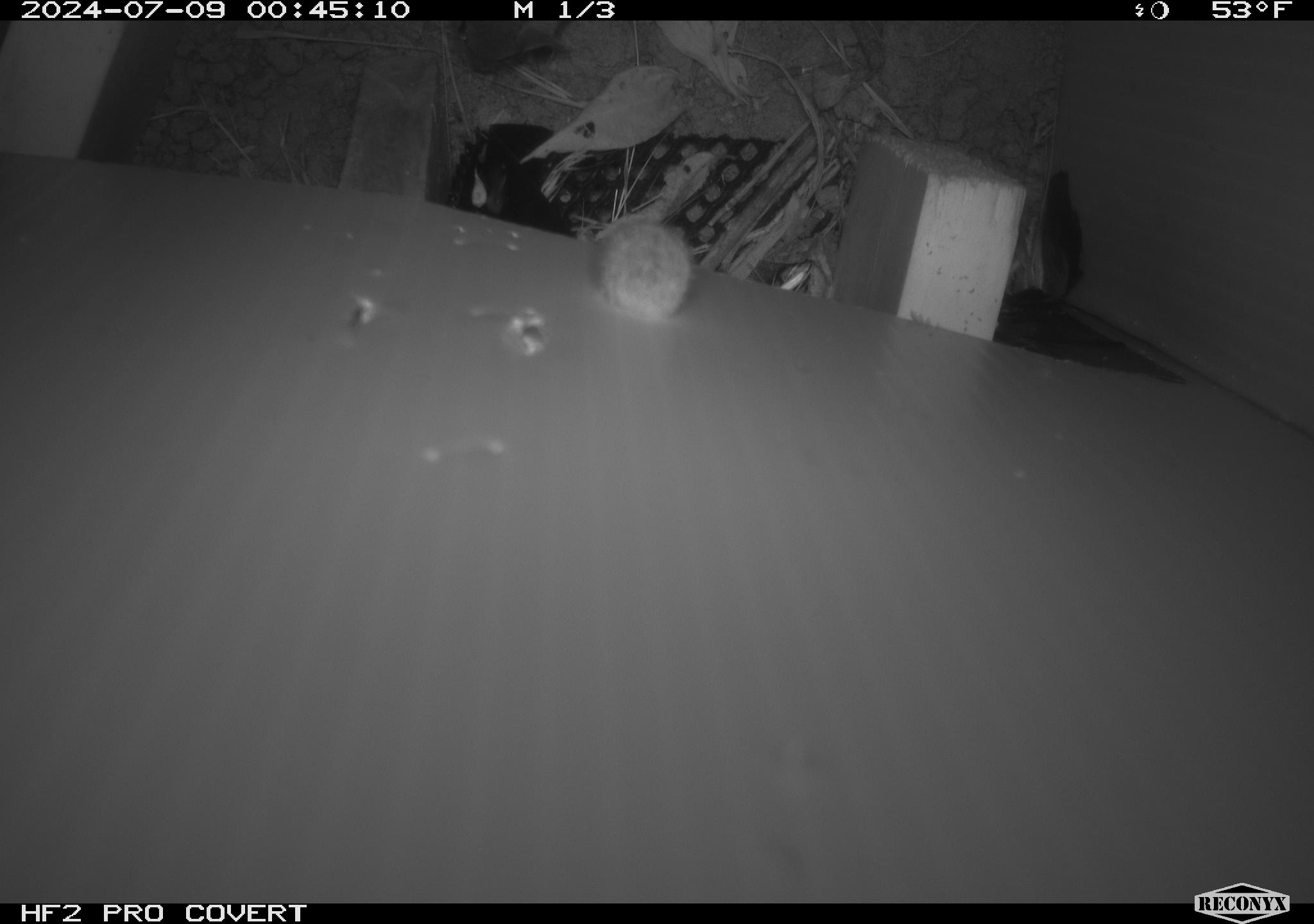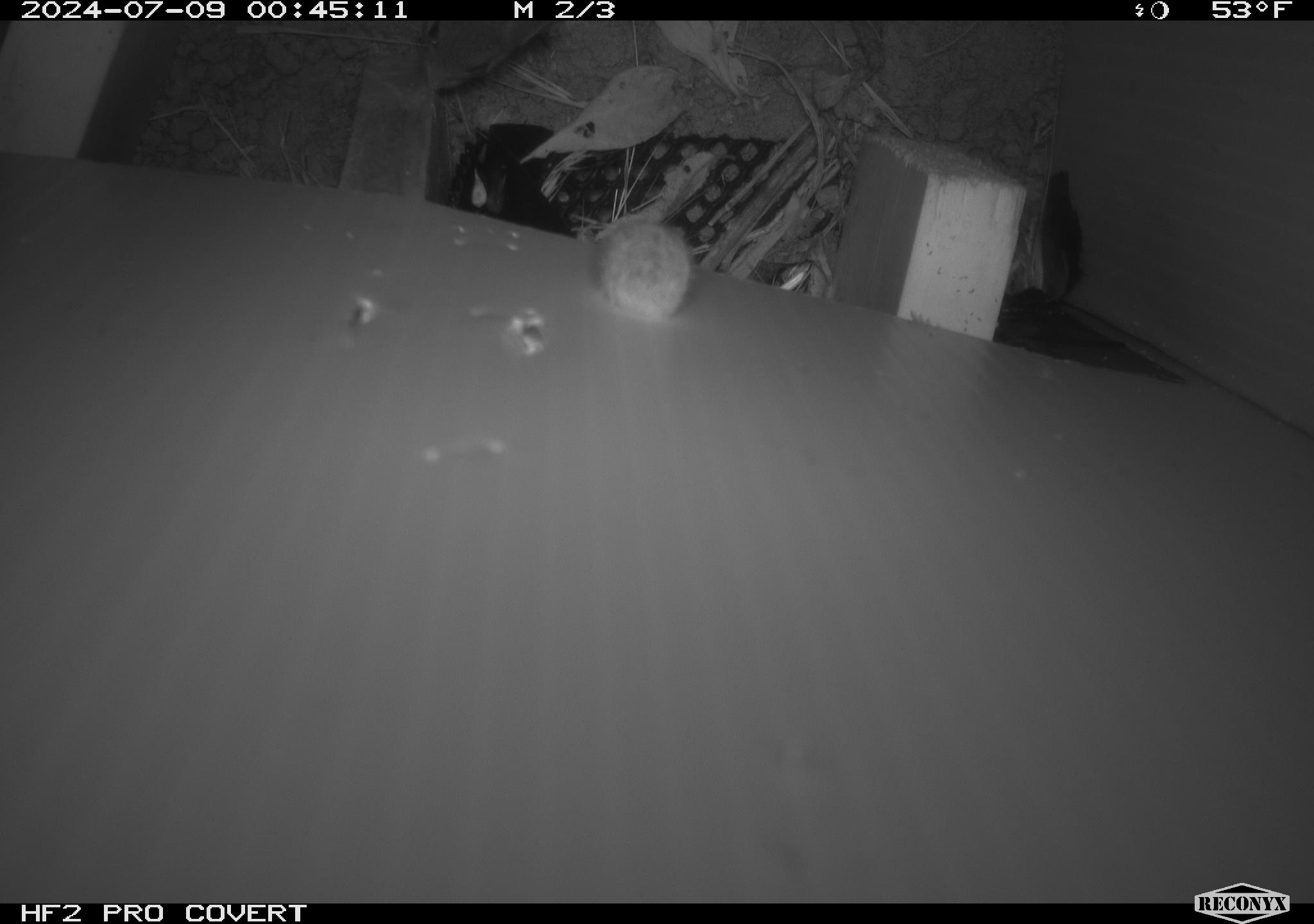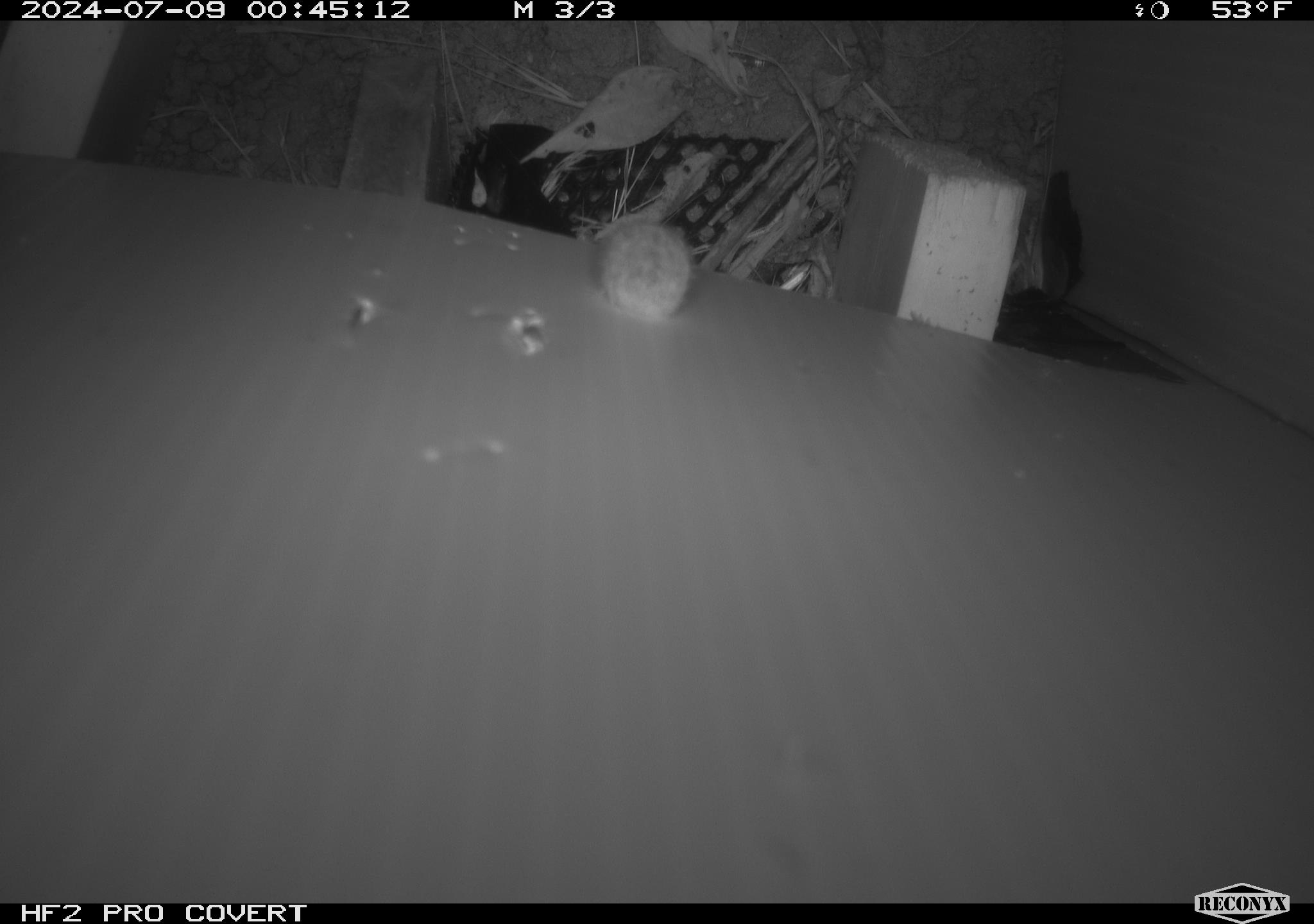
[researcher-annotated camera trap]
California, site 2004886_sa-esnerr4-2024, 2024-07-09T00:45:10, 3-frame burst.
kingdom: Animalia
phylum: Chordata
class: Mammalia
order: Rodentia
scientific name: Rodentia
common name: rodent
Rodent (Rodentia).